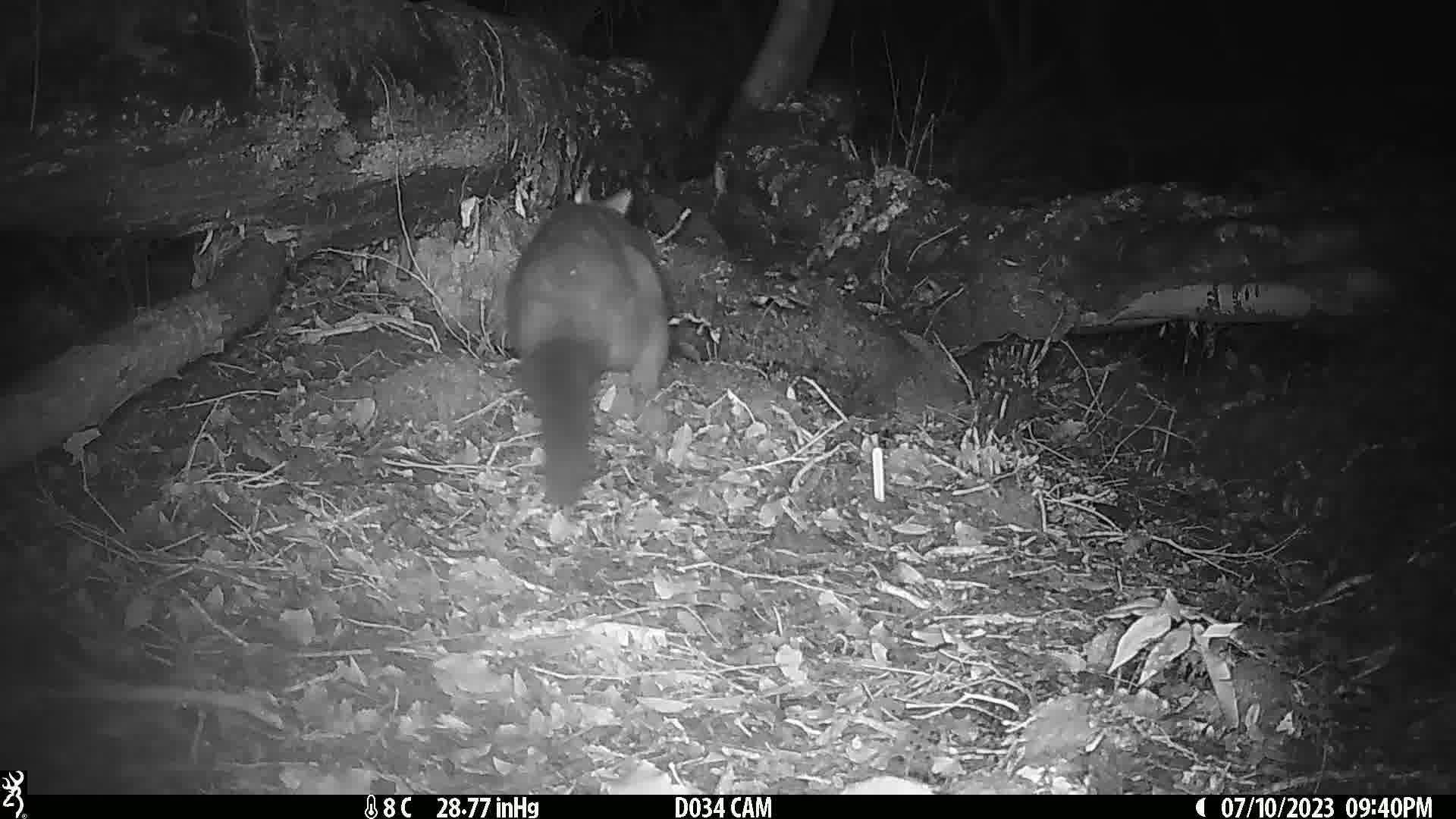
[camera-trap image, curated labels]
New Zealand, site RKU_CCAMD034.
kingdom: Animalia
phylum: Chordata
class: Mammalia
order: Diprotodontia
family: Phalangeridae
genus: Trichosurus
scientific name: Trichosurus vulpecula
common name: common brushtail possum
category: possum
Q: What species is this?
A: Possum (common brushtail possum) (Trichosurus vulpecula).